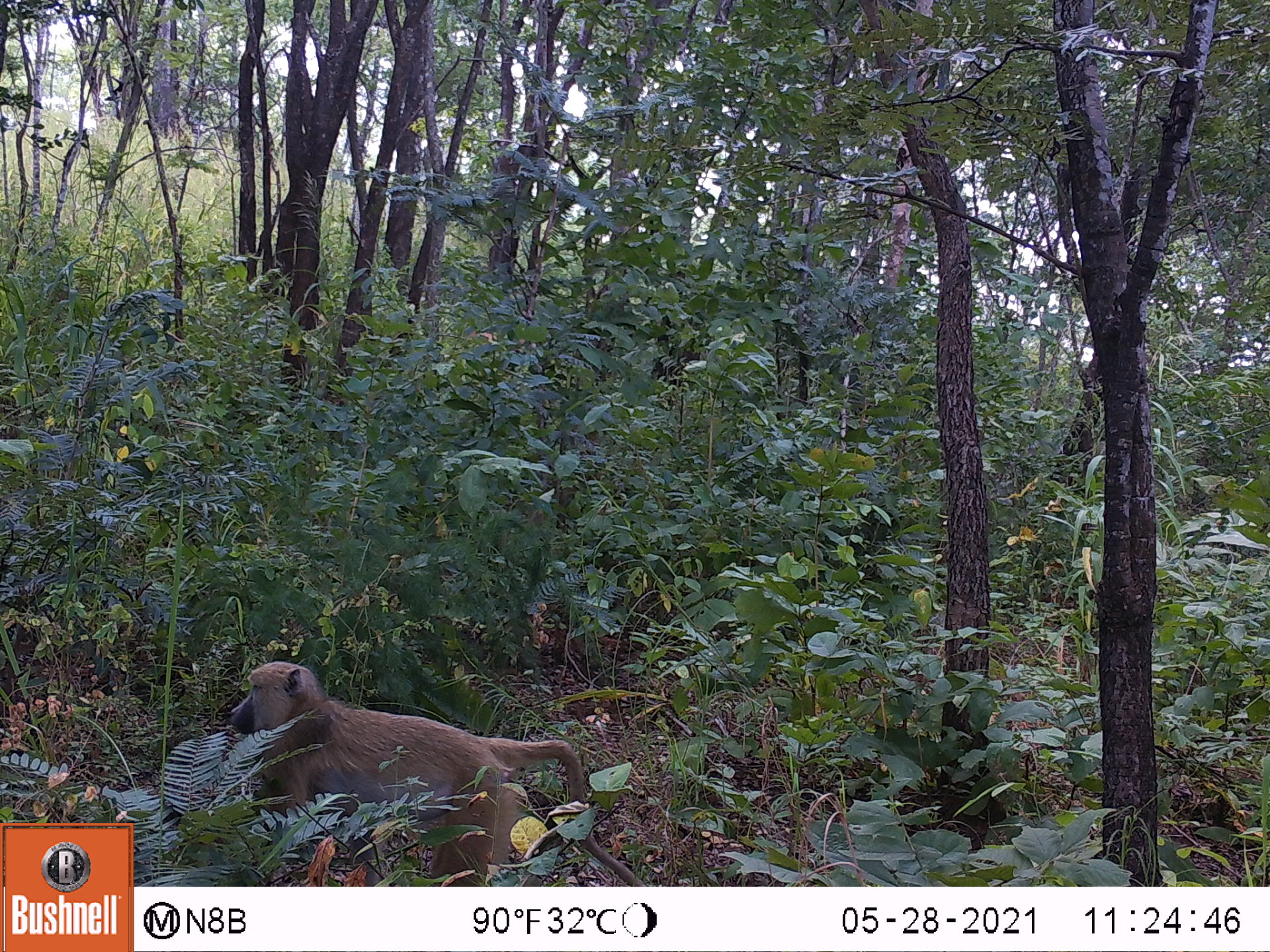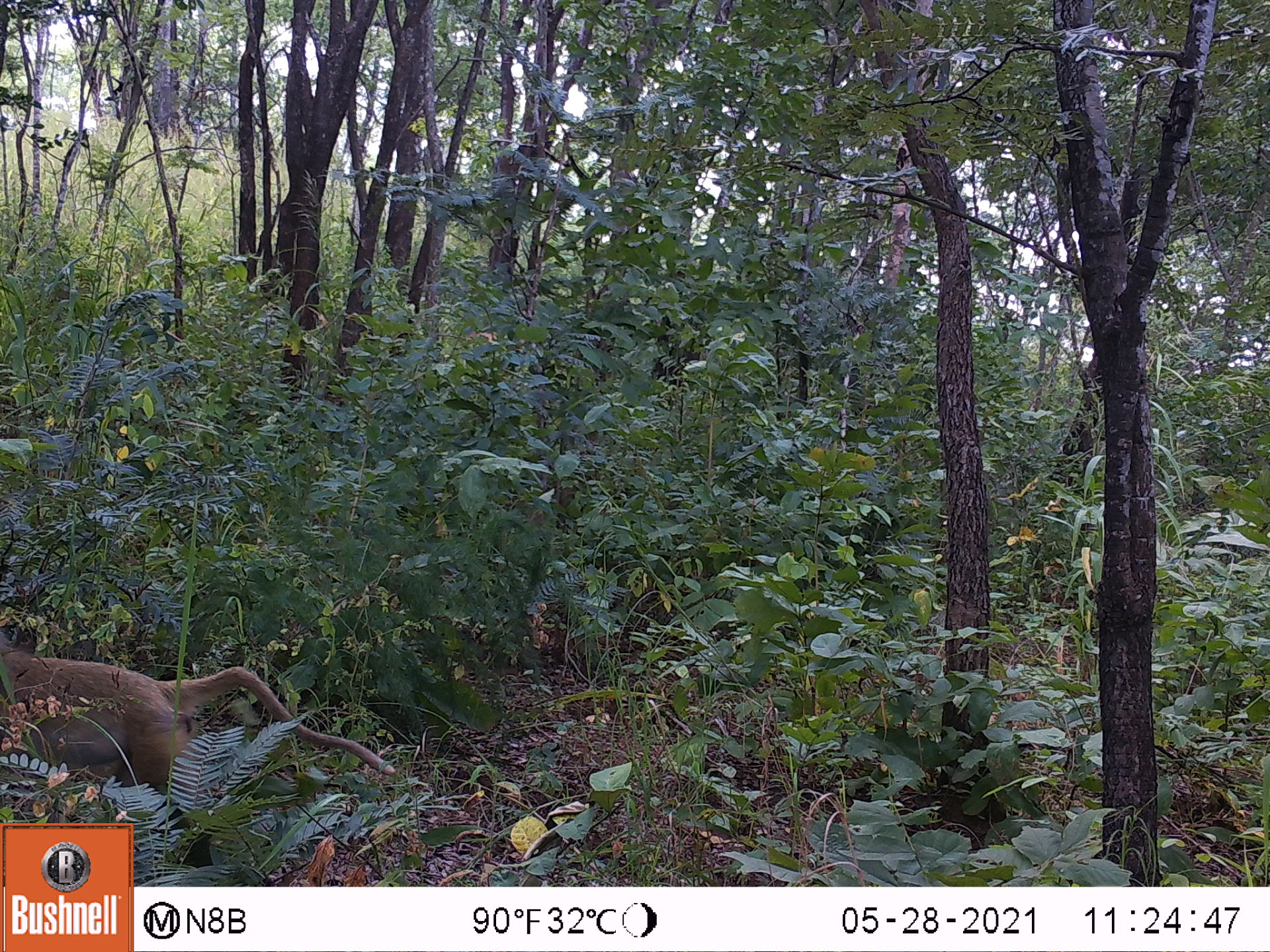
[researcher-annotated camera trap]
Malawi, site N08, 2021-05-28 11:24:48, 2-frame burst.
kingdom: Animalia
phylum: Chordata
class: Mammalia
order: Primates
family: Cercopithecidae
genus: Papio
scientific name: Papio cynocephalus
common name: yellow baboon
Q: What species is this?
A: Yellow baboon (Papio cynocephalus).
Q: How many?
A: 1.